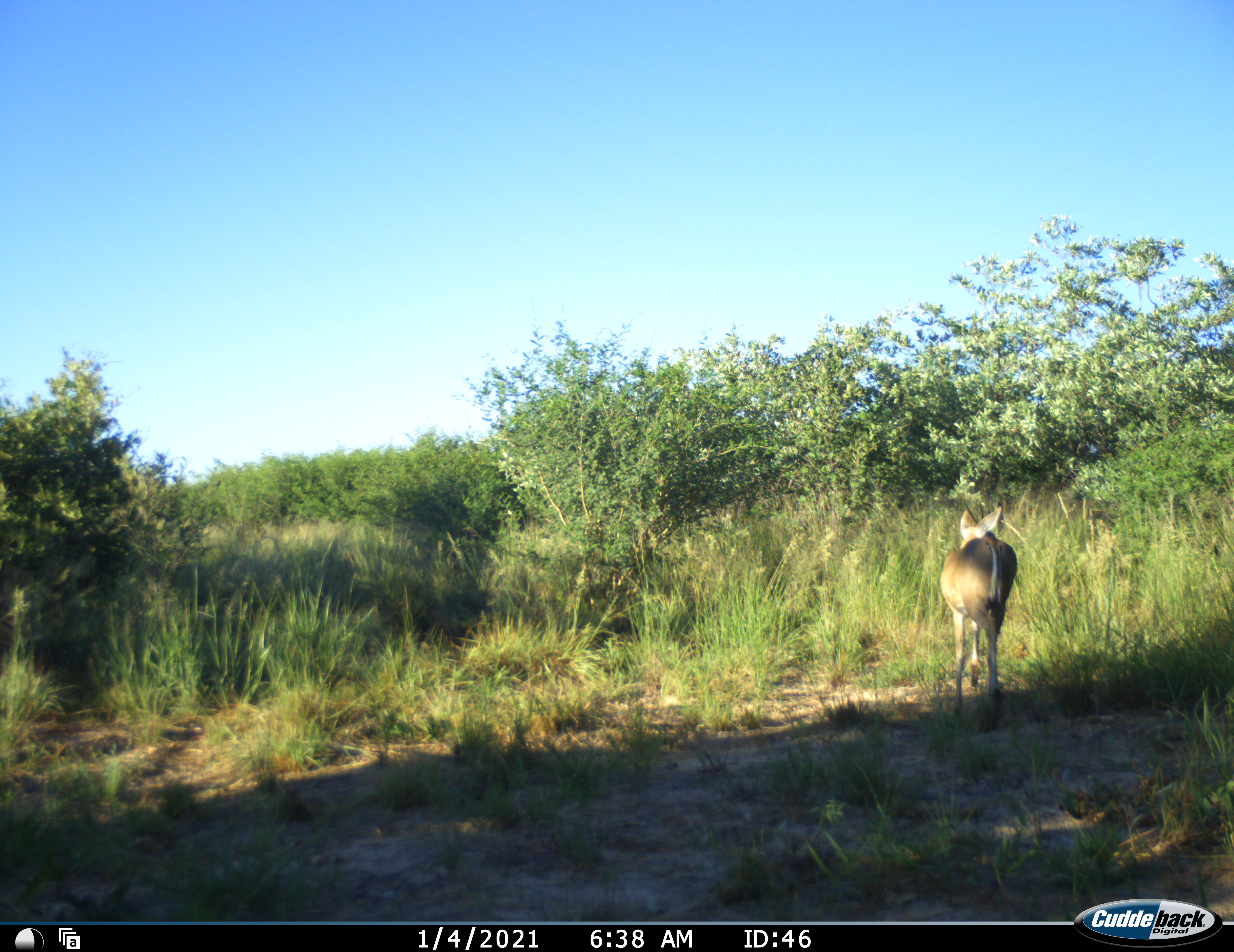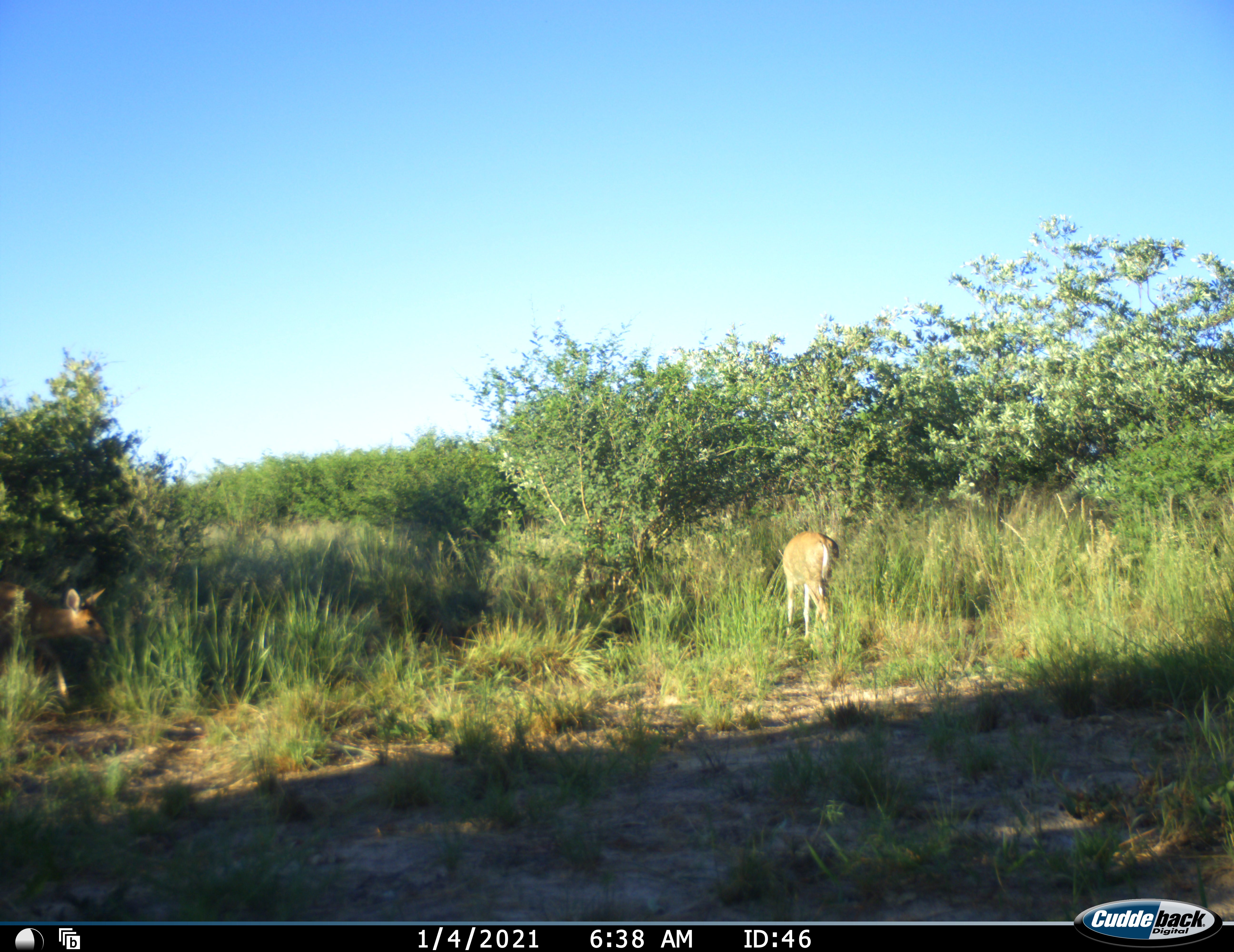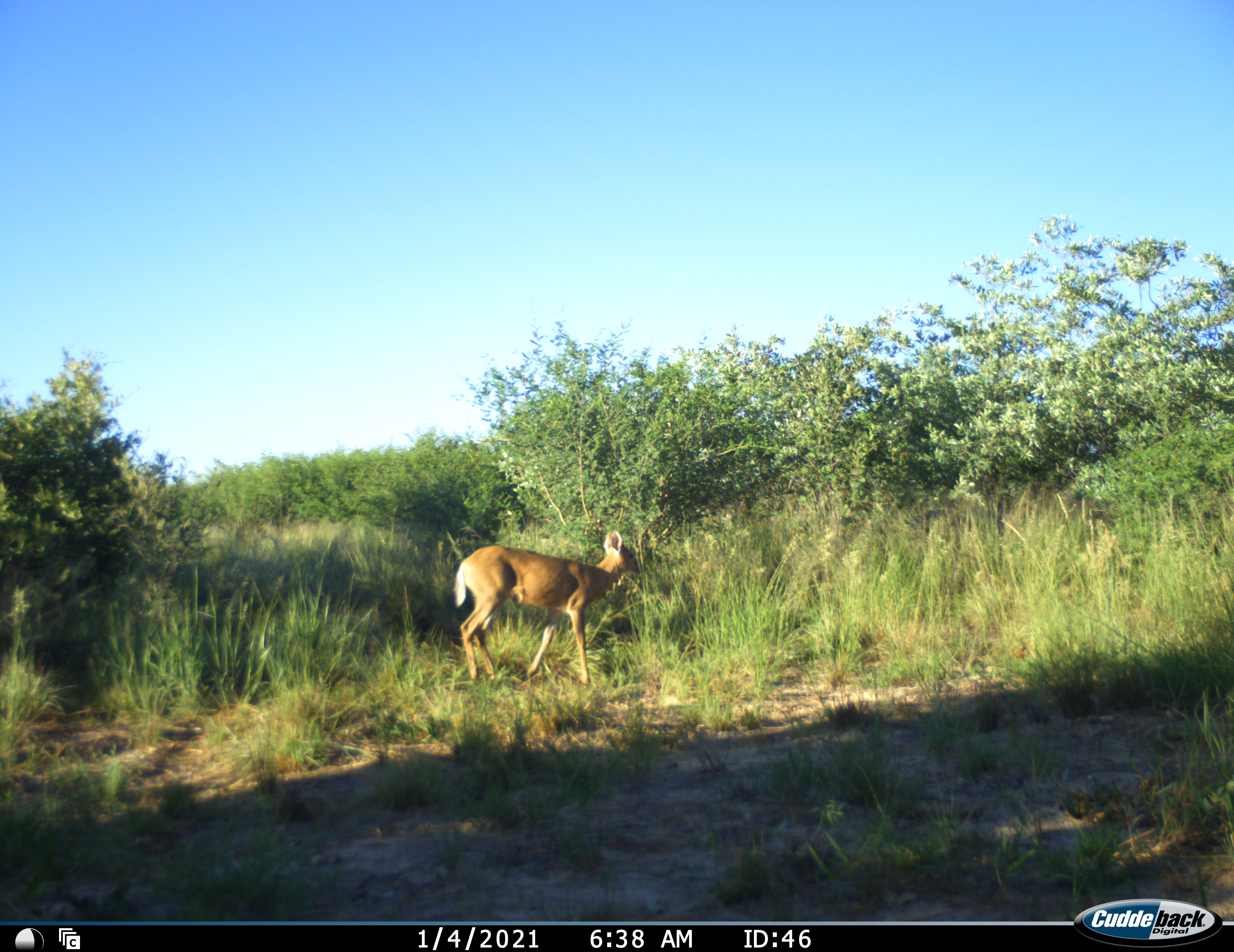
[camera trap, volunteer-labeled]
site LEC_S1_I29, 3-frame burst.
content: unidentified animal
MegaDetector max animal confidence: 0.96